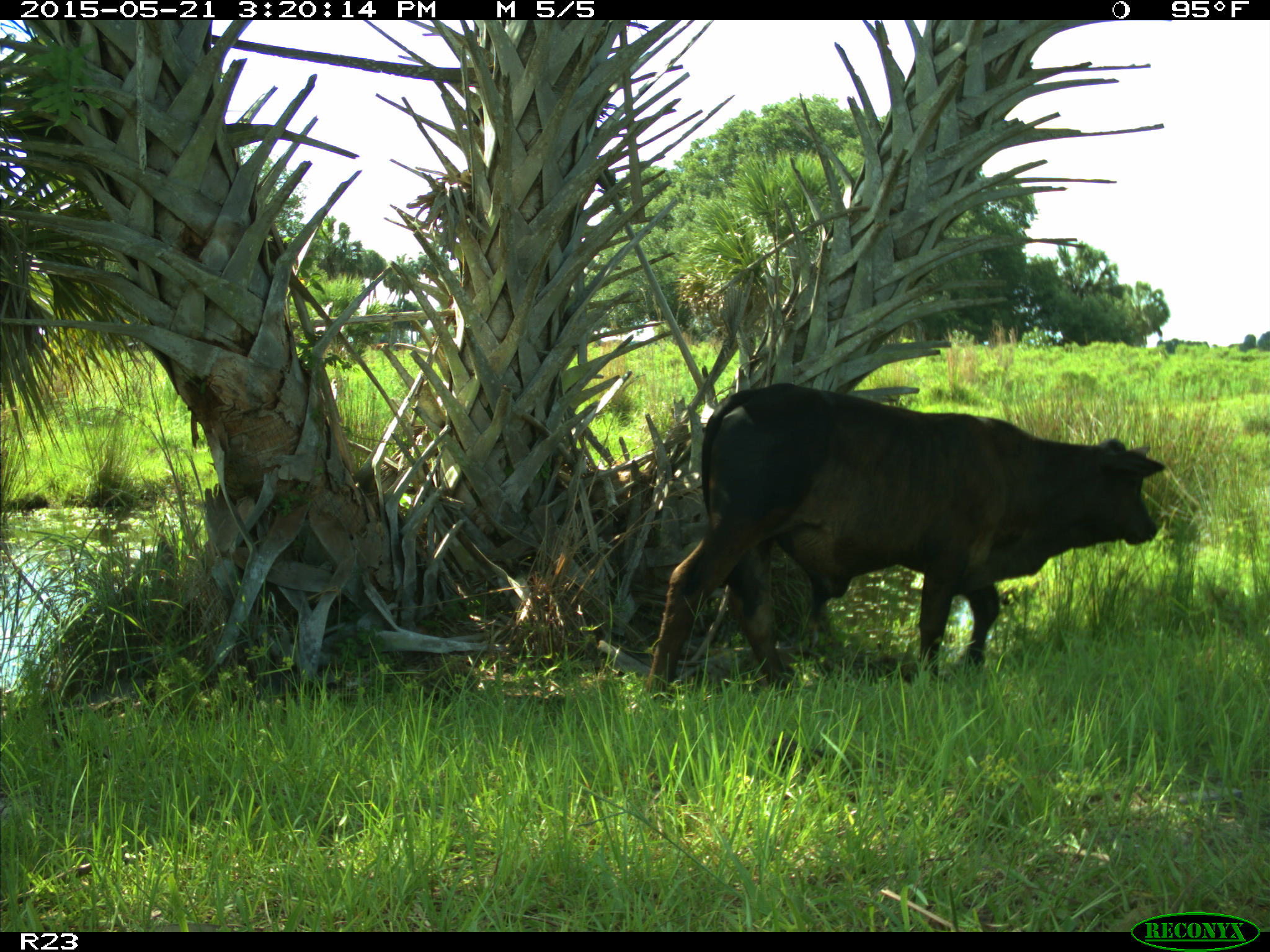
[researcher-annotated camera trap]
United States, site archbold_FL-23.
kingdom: Animalia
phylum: Chordata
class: Mammalia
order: Artiodactyla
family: Bovidae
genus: Bos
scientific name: Bos taurus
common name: domestic cow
Bos taurus (domestic cow).